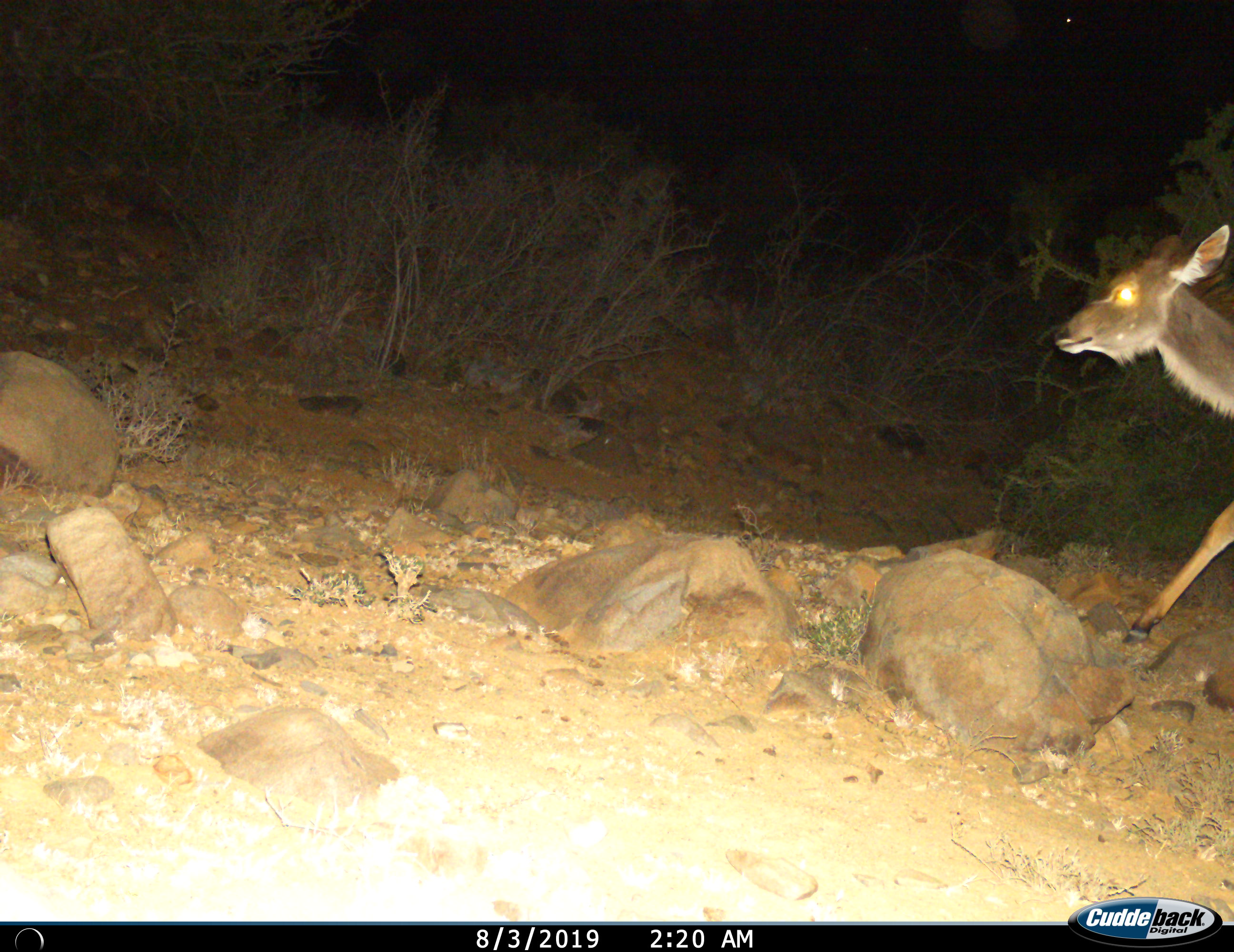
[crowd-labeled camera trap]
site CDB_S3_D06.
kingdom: Animalia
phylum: Chordata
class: Mammalia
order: Artiodactyla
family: Bovidae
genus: Tragelaphus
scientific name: Tragelaphus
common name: kudu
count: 1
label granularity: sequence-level